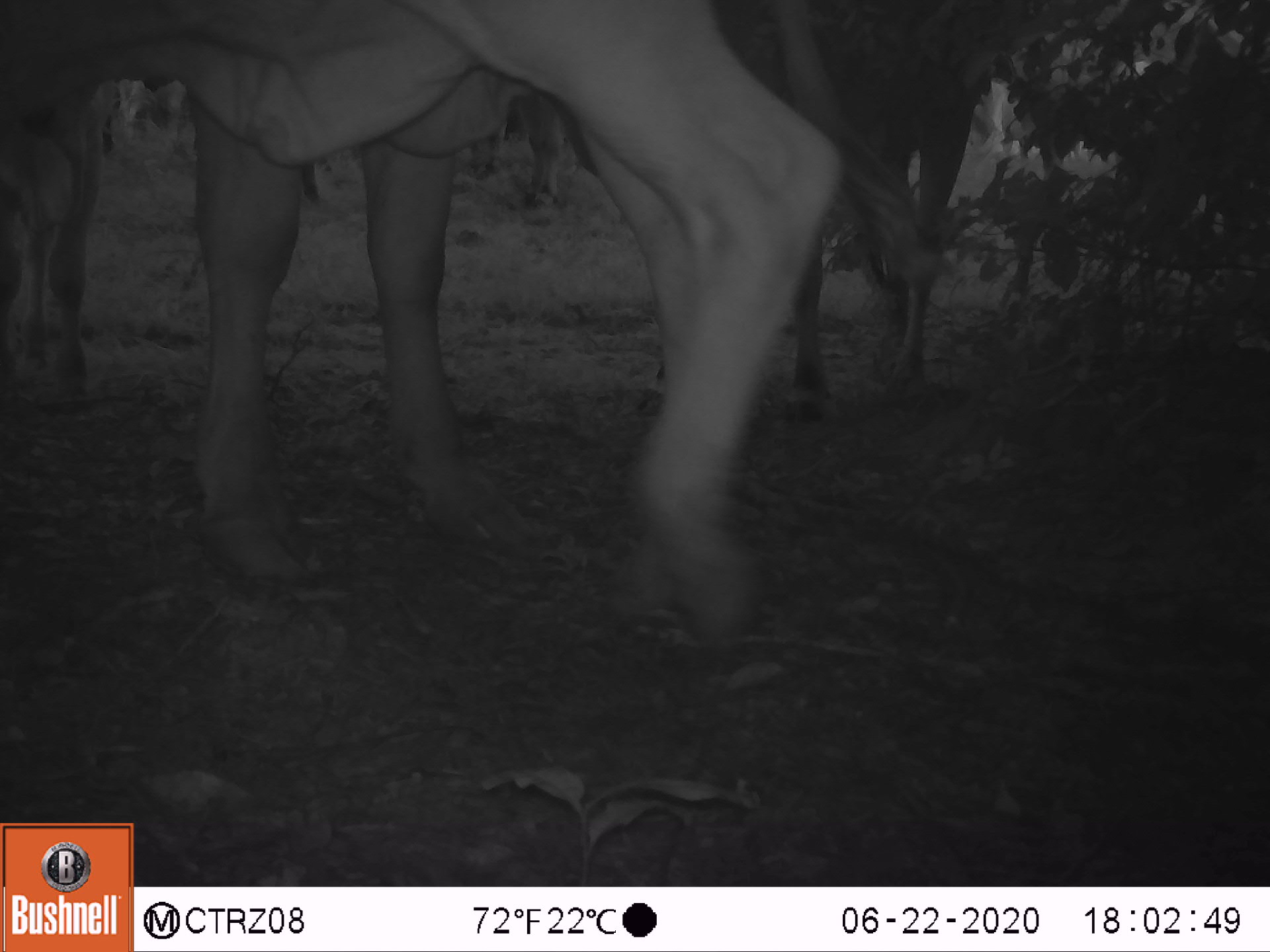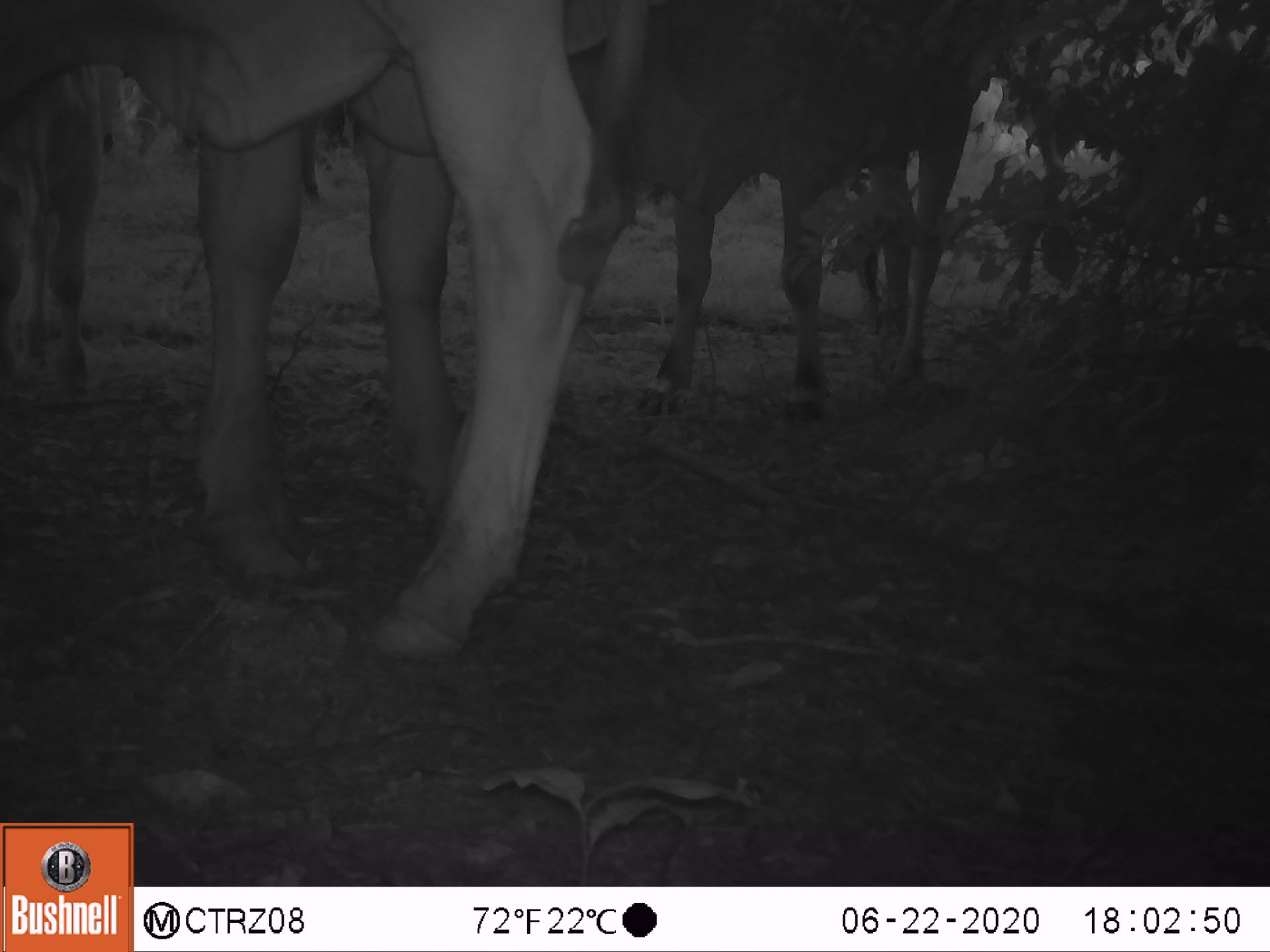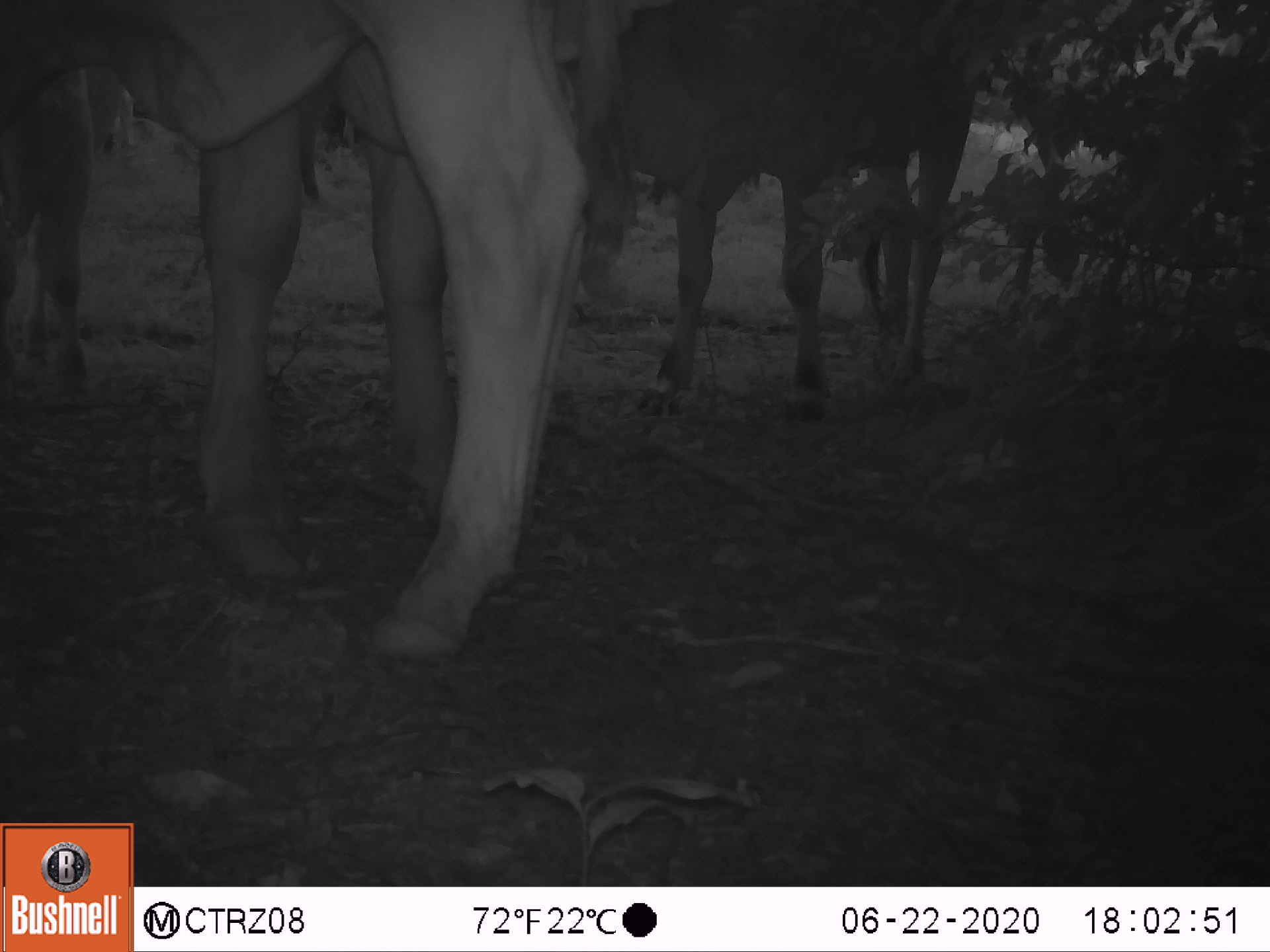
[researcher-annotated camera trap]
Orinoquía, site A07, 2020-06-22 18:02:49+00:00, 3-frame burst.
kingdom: Animalia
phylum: Chordata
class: Mammalia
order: Artiodactyla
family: Bovidae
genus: Bos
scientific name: Bos taurus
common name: cow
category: cattle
Cattle (cow) (Bos taurus).